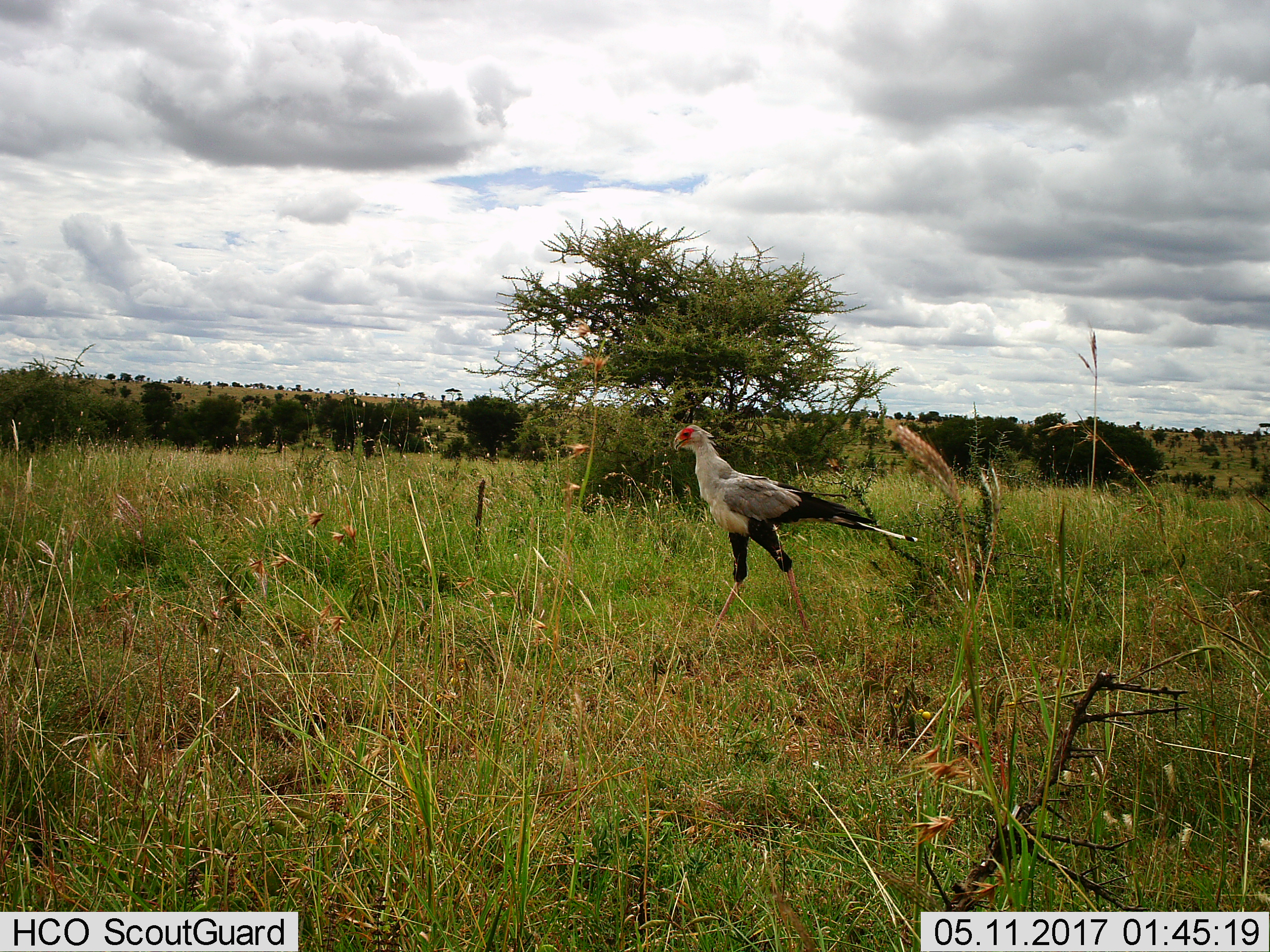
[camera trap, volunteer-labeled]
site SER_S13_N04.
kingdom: Animalia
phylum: Chordata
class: Aves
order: Accipitriformes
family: Sagittariidae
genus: Sagittarius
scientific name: Sagittarius serpentarius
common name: secretarybird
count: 1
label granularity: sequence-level